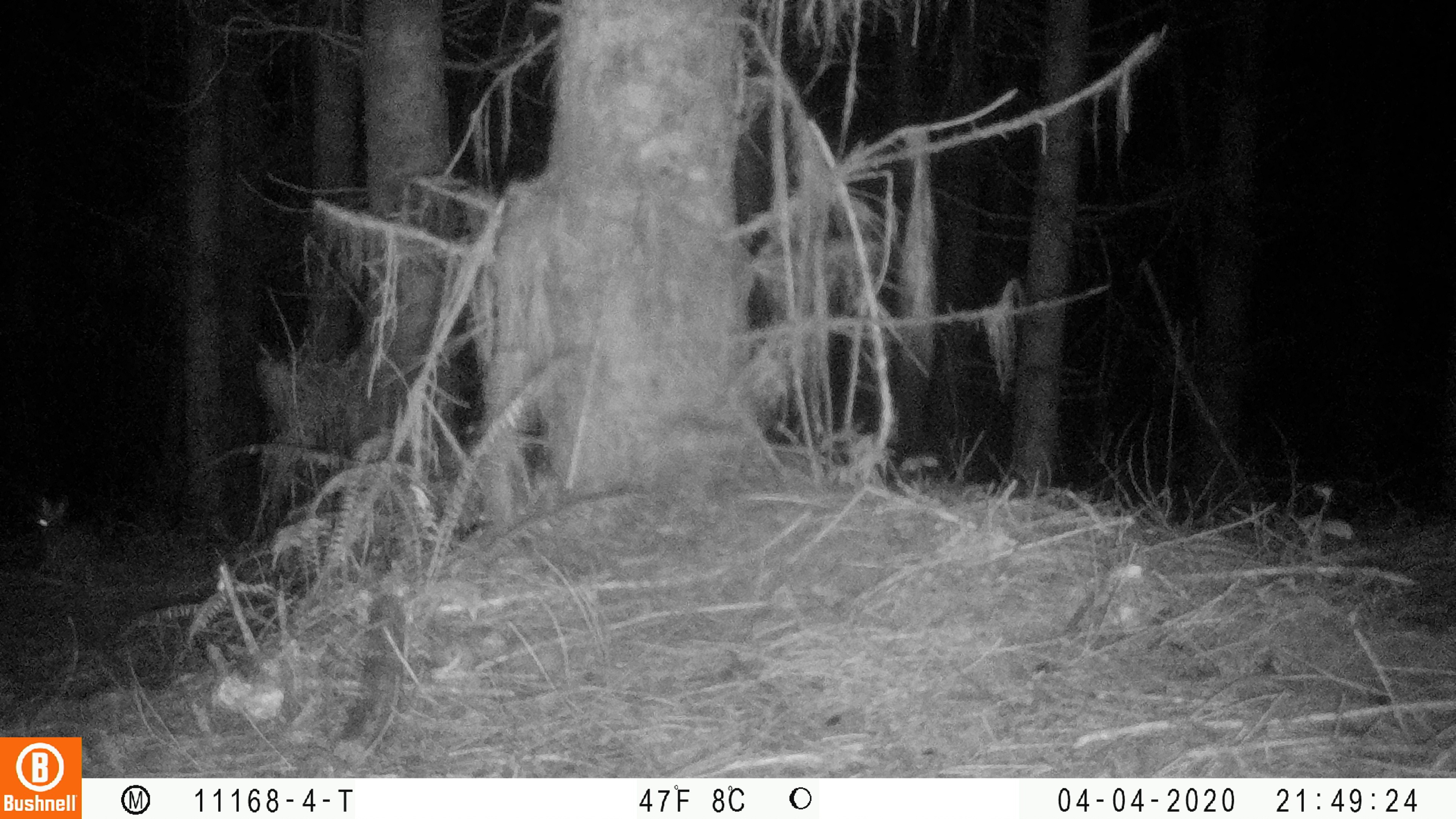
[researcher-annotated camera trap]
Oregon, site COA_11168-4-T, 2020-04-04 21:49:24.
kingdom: Animalia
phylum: Chordata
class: Mammalia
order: Lagomorpha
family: Leporidae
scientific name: Leporidae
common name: hares and rabbits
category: leporidae family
Leporidae family (hares and rabbits) (Leporidae).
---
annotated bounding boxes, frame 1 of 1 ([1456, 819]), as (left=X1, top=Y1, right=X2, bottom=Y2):
leporidae family: (left=36, top=494, right=100, bottom=584)